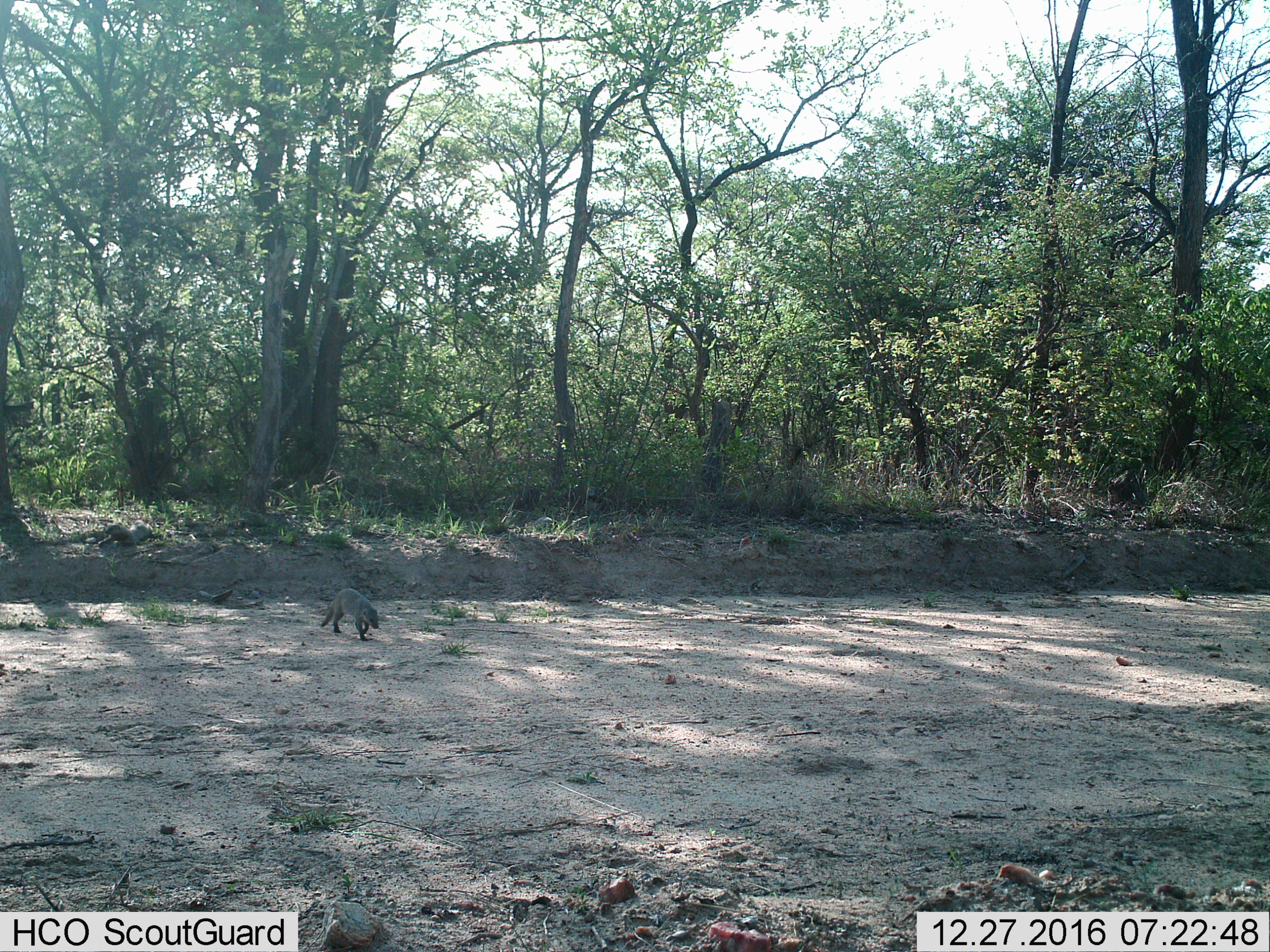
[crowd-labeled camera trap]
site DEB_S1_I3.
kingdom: Animalia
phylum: Chordata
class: Mammalia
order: Carnivora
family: Herpestidae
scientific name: Herpestidae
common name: mongoose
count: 1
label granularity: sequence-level